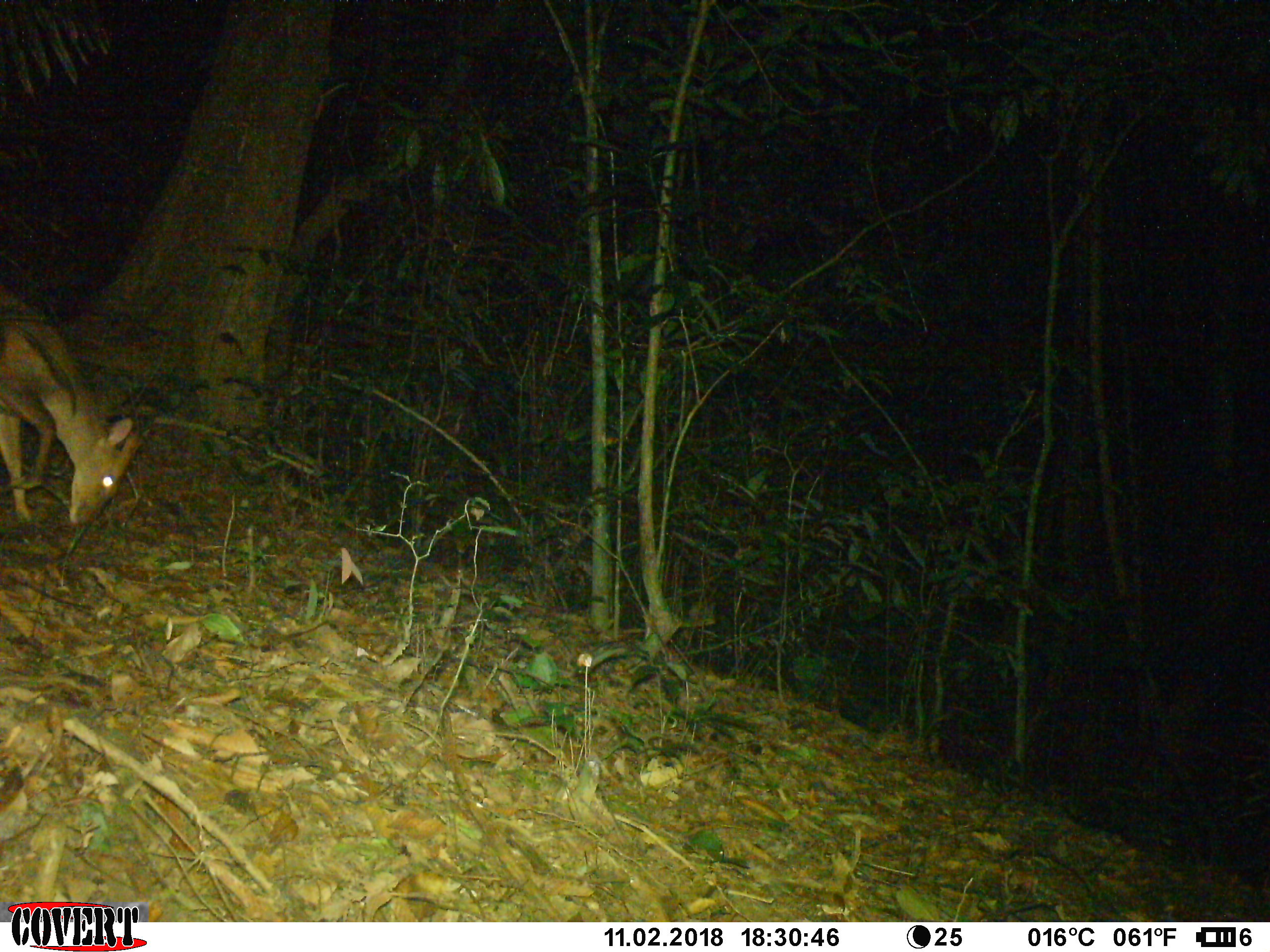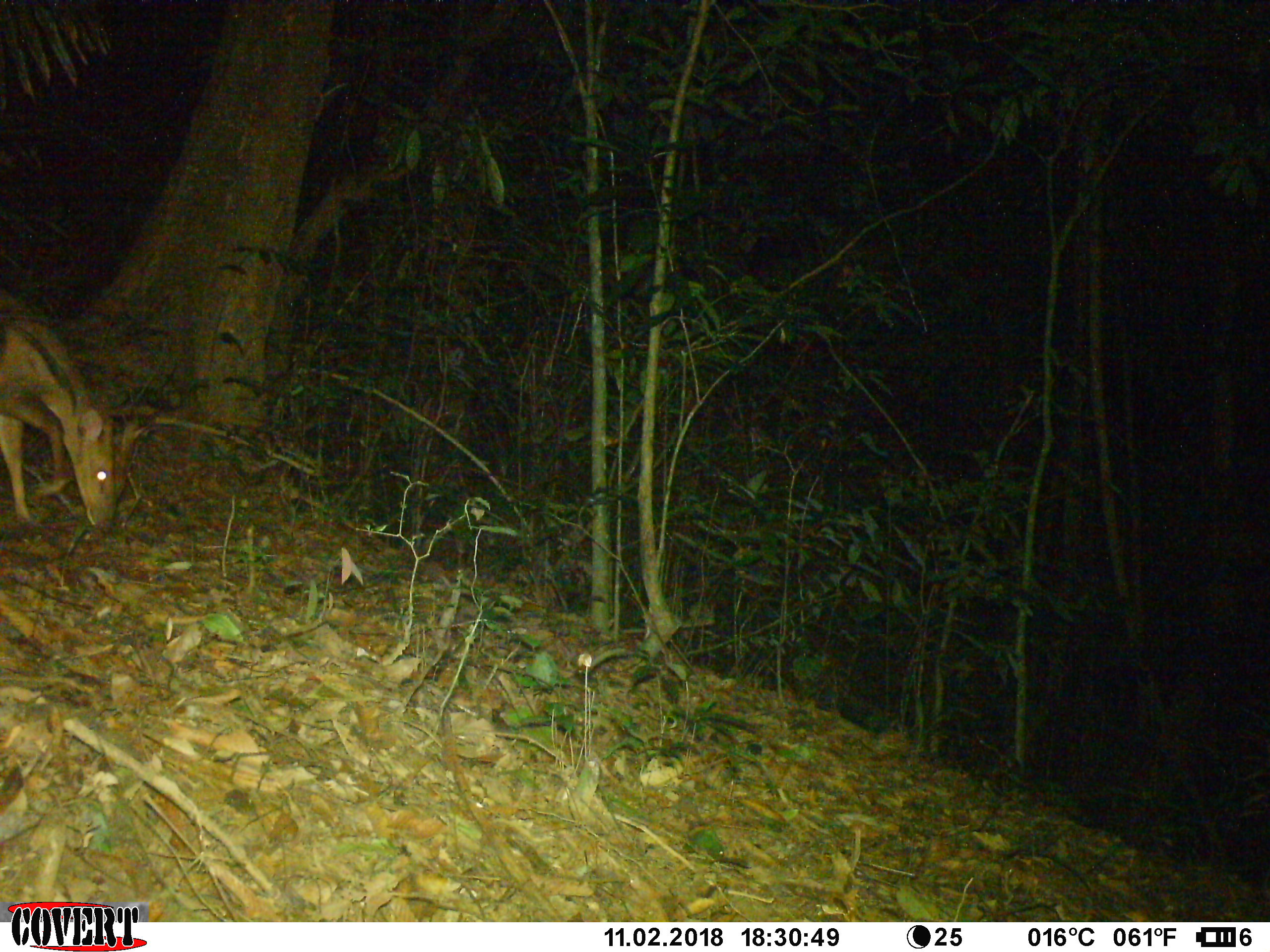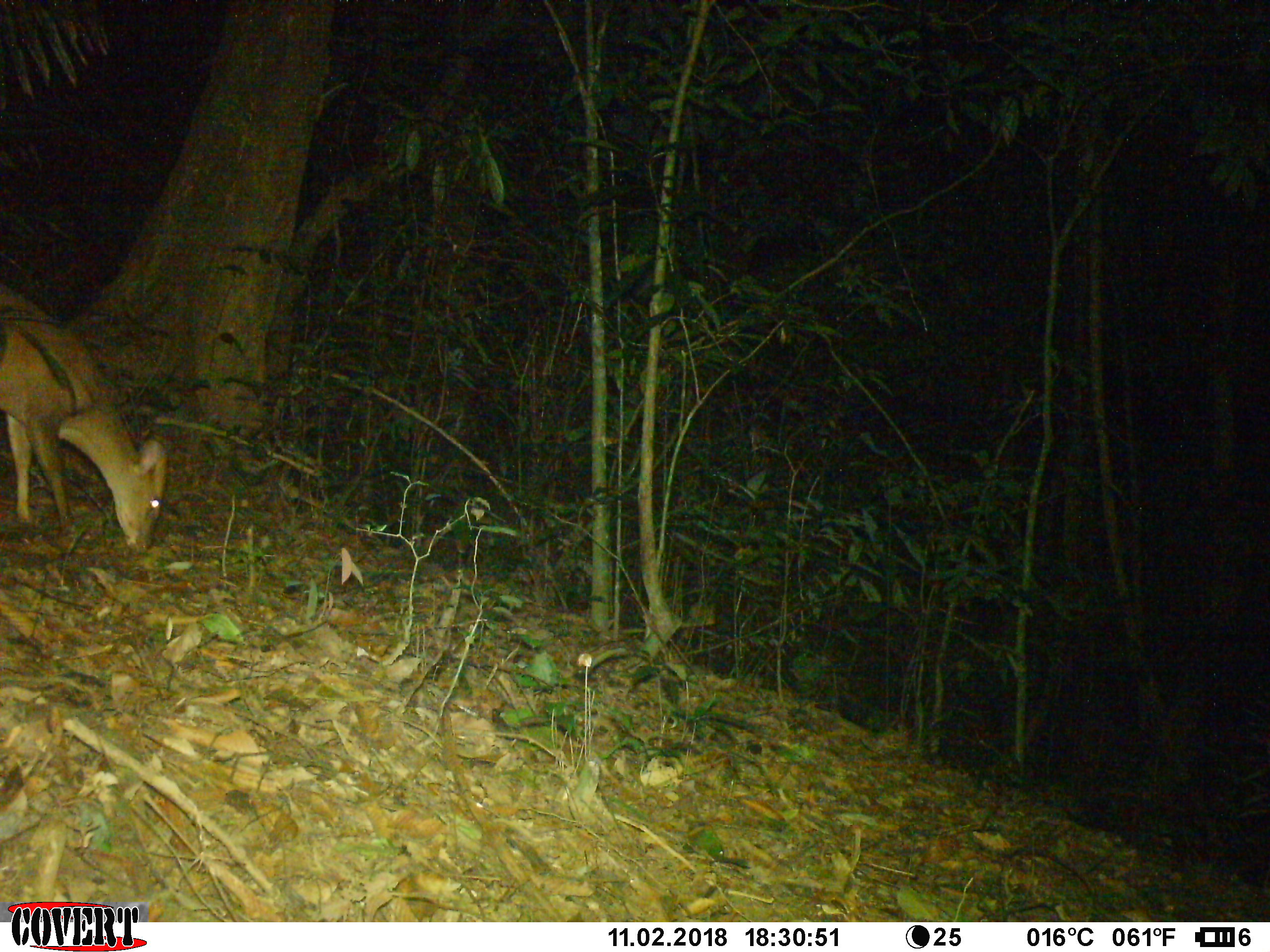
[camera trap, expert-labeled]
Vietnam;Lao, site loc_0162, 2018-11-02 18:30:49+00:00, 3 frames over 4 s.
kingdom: Animalia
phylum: Chordata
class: Mammalia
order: Artiodactyla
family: Cervidae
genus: Muntiacus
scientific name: Muntiacus vuquangensis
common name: large-antlered muntjac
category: large antlered muntjac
Large antlered muntjac (large-antlered muntjac) (Muntiacus vuquangensis). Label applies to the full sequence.